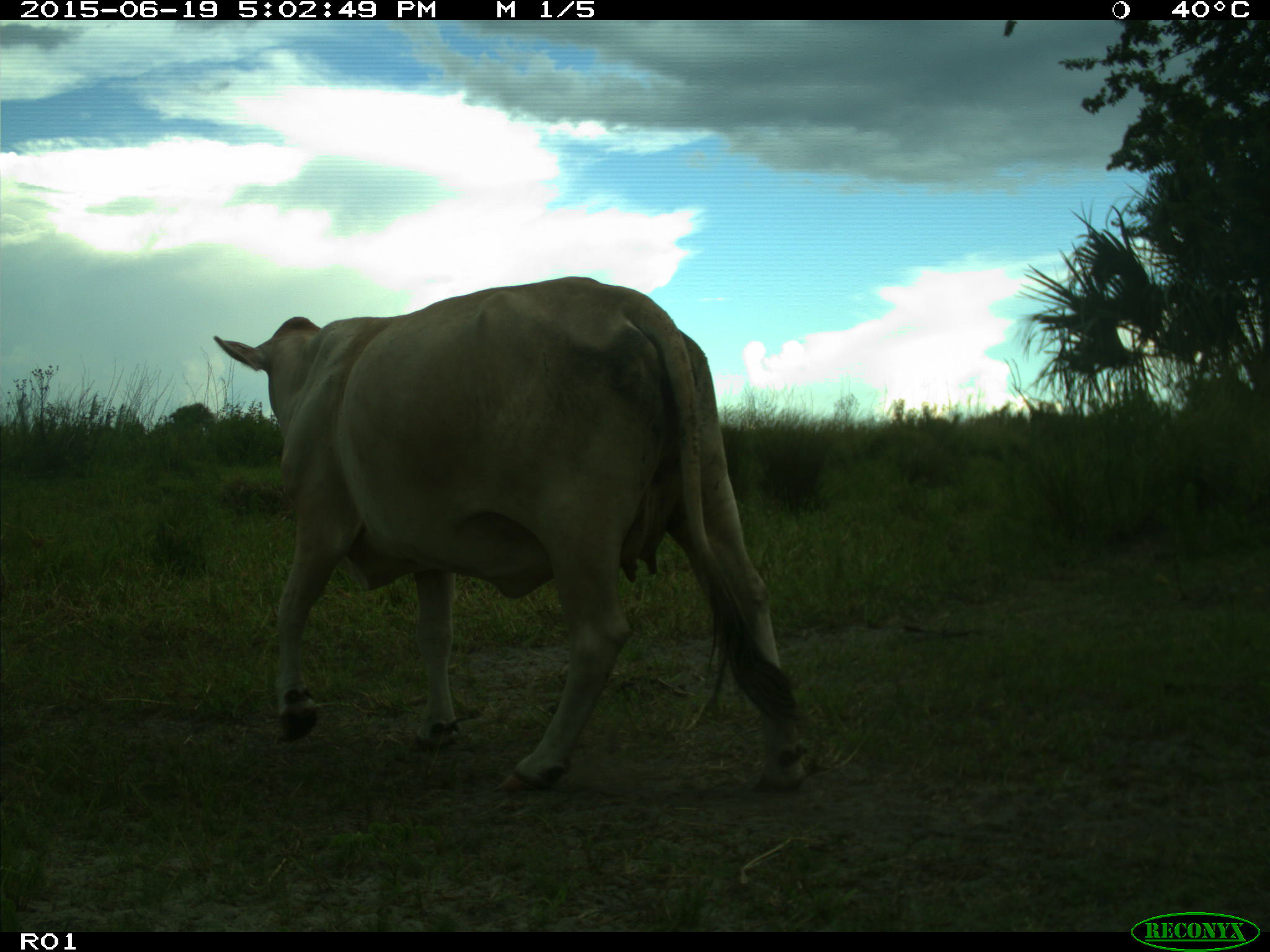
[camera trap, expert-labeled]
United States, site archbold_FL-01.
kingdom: Animalia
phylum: Chordata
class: Mammalia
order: Artiodactyla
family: Bovidae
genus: Bos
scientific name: Bos taurus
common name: domestic cow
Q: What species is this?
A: Bos taurus (domestic cow).